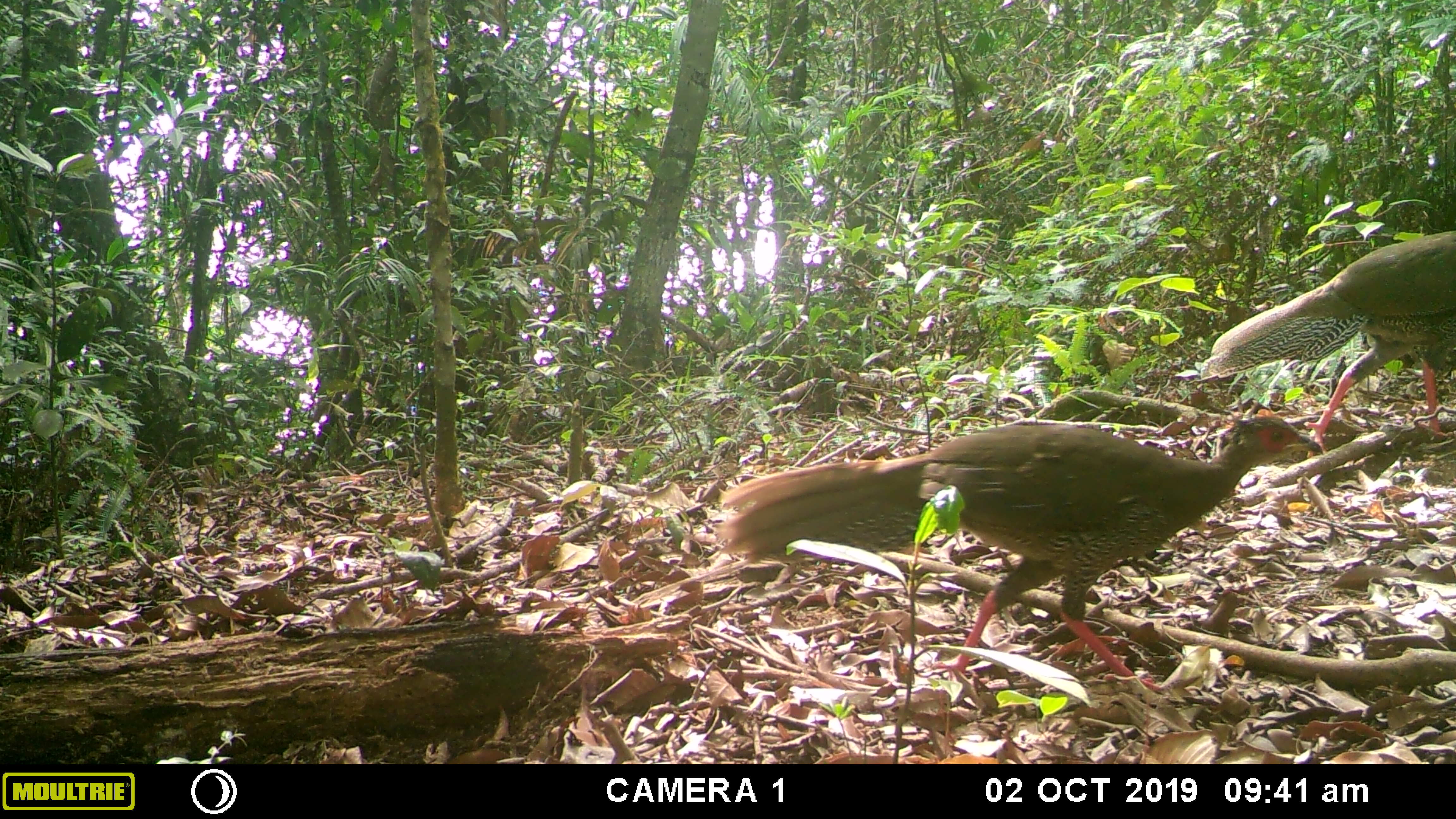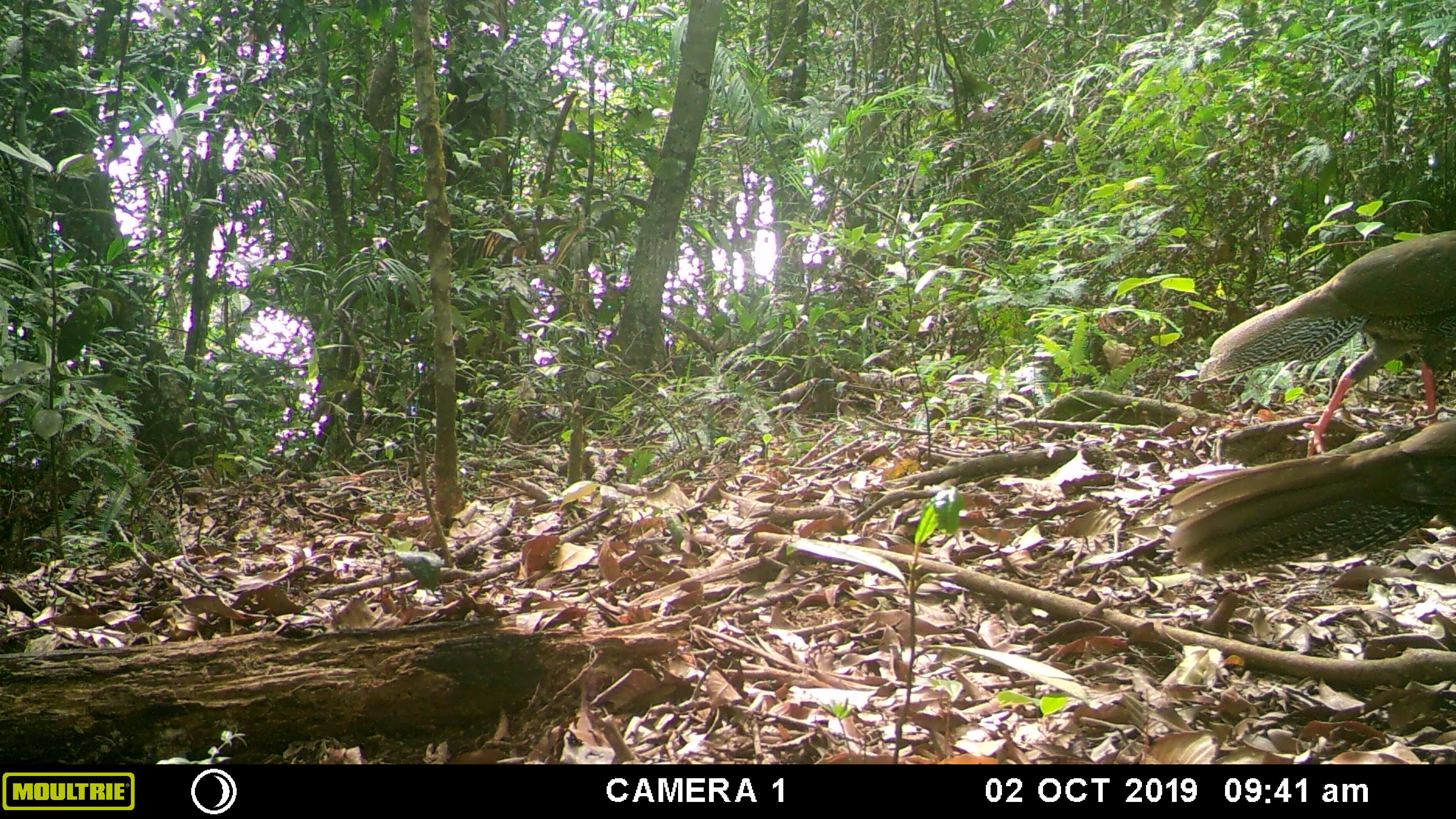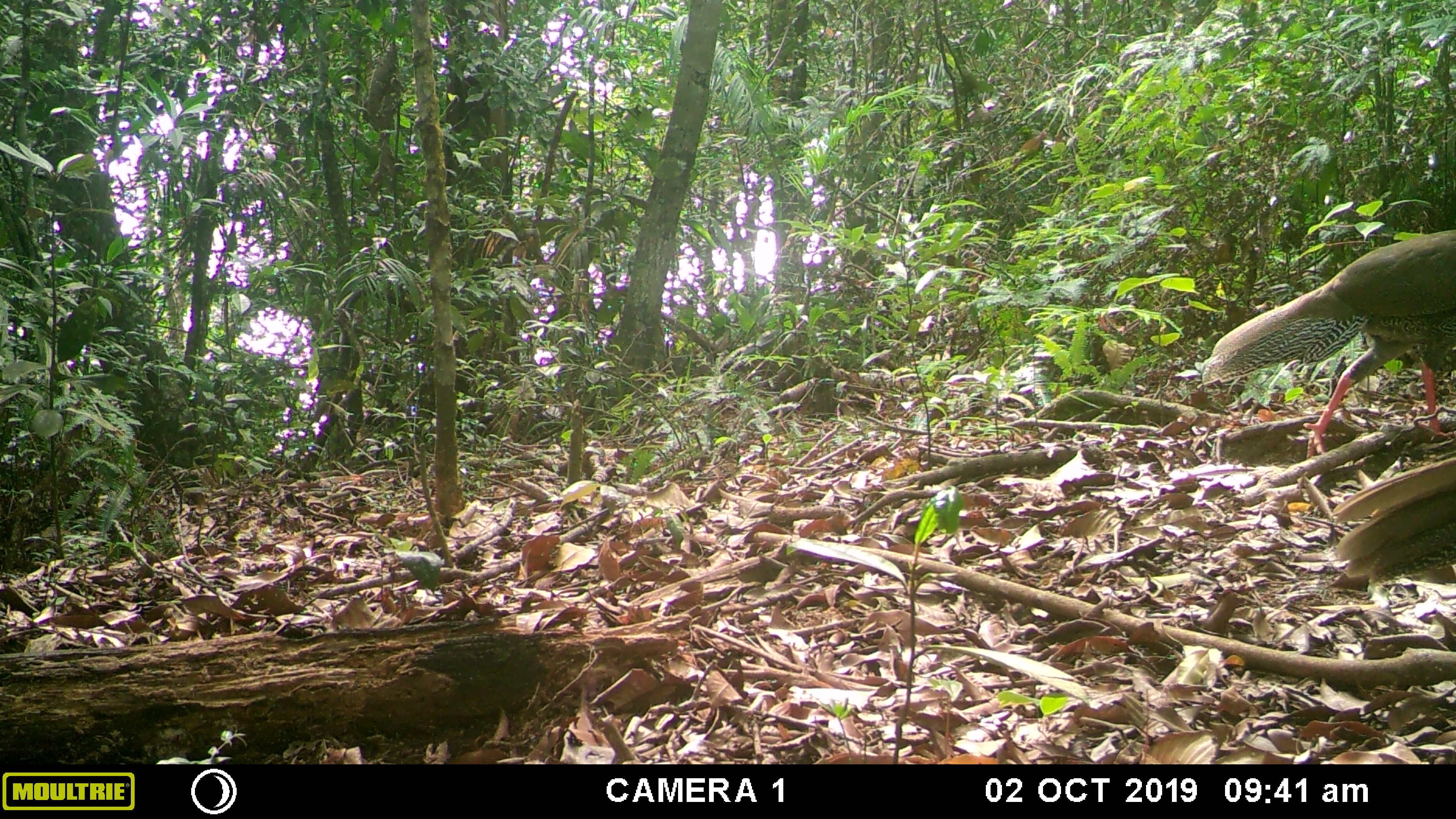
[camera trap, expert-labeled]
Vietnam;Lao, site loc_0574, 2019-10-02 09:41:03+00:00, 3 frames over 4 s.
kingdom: Animalia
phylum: Chordata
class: Aves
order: Galliformes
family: Phasianidae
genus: Lophura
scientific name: Lophura nycthemera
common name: silver pheasant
Silver pheasant (Lophura nycthemera). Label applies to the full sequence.